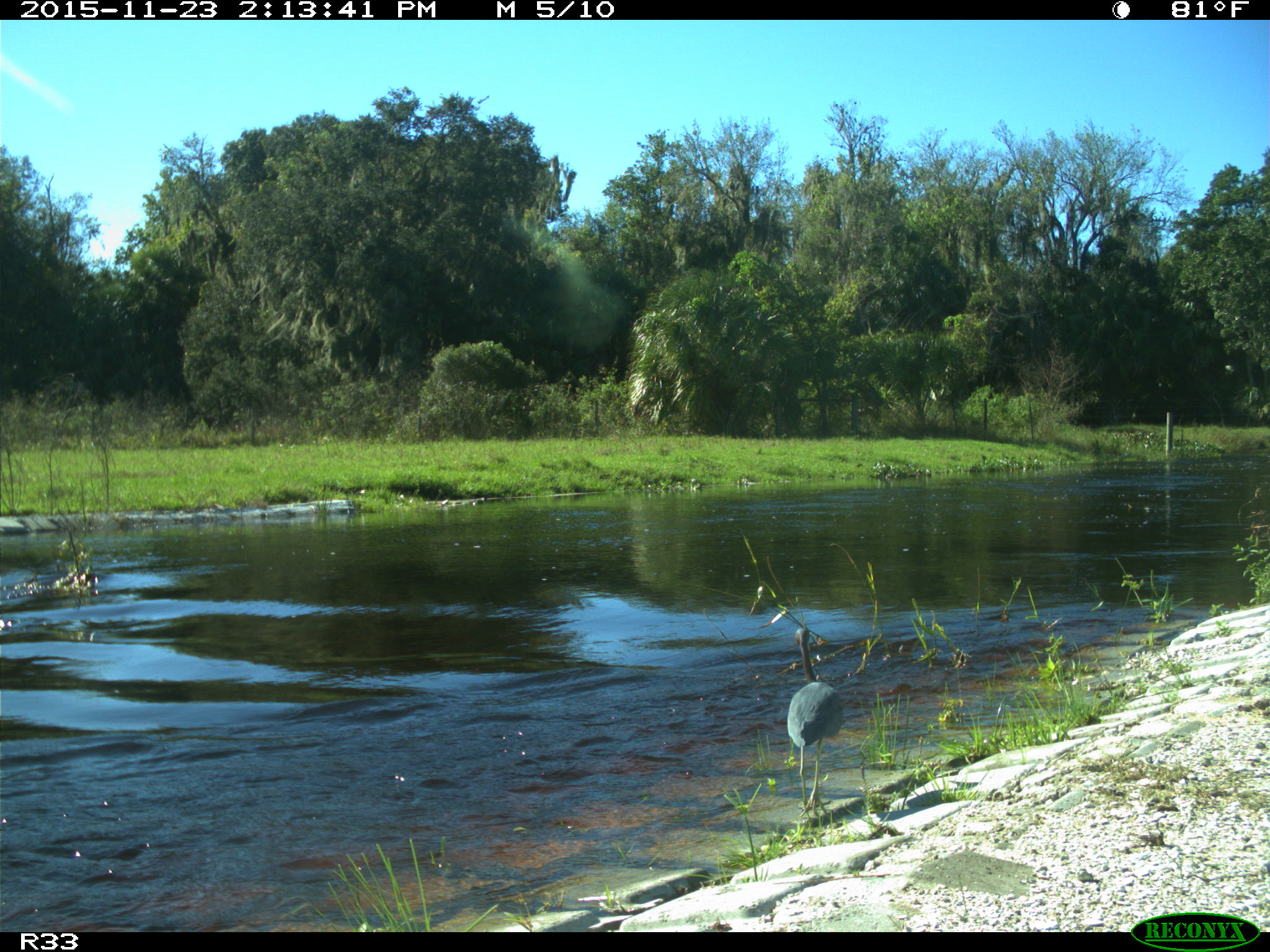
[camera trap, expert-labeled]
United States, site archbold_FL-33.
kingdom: Animalia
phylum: Chordata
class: Aves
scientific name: Aves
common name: birds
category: unidentified bird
Unidentified bird (birds) (Aves).